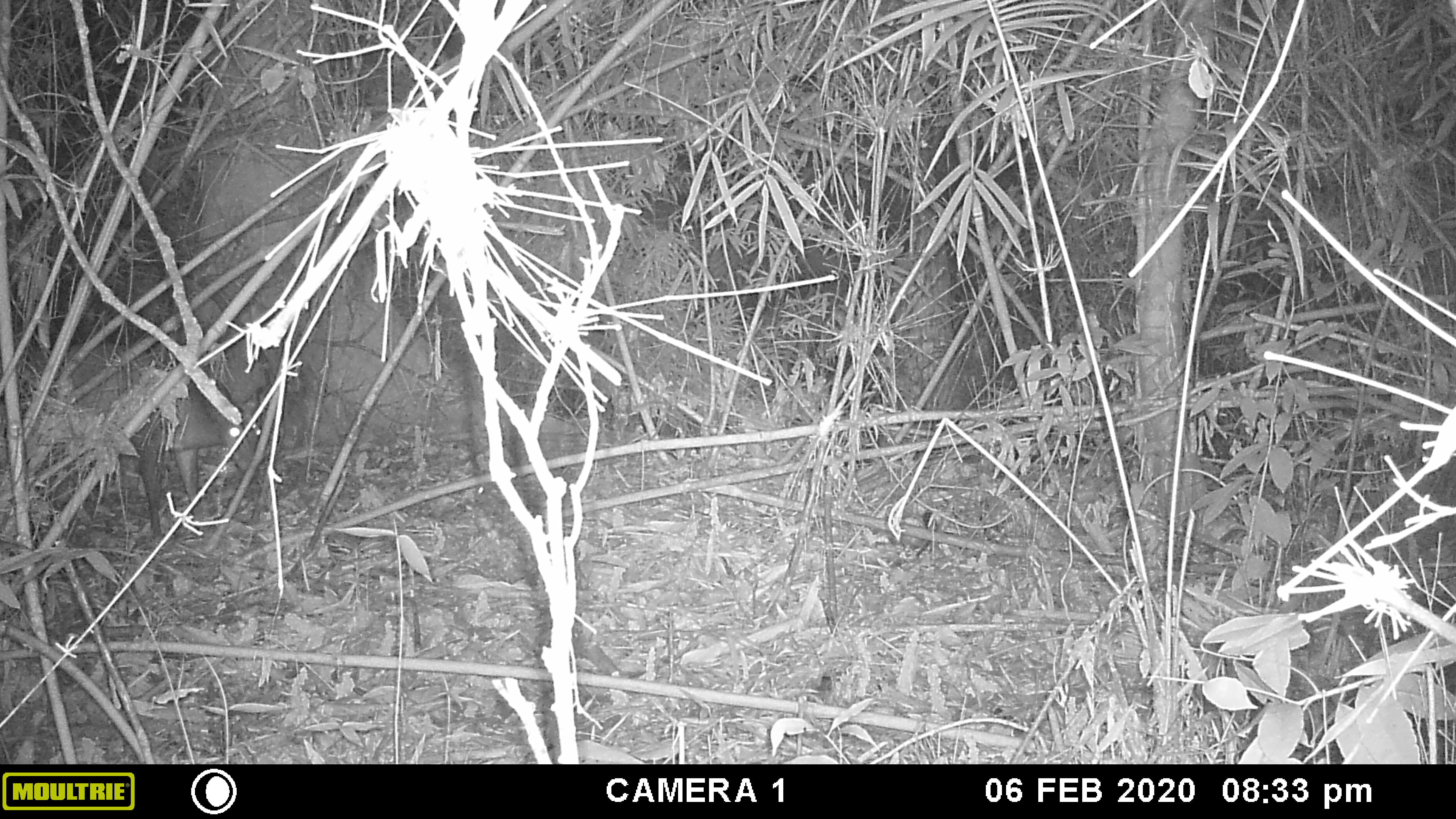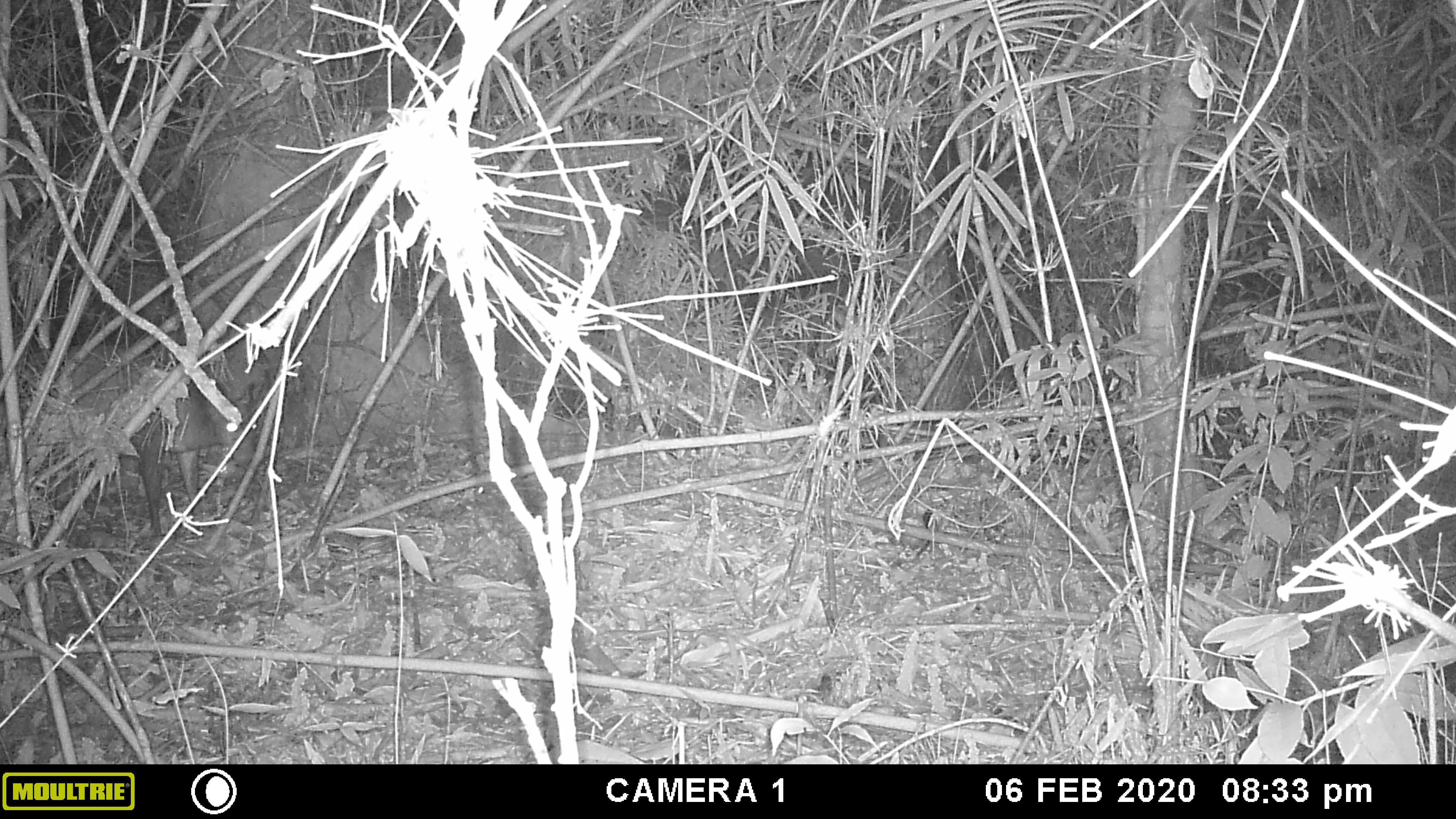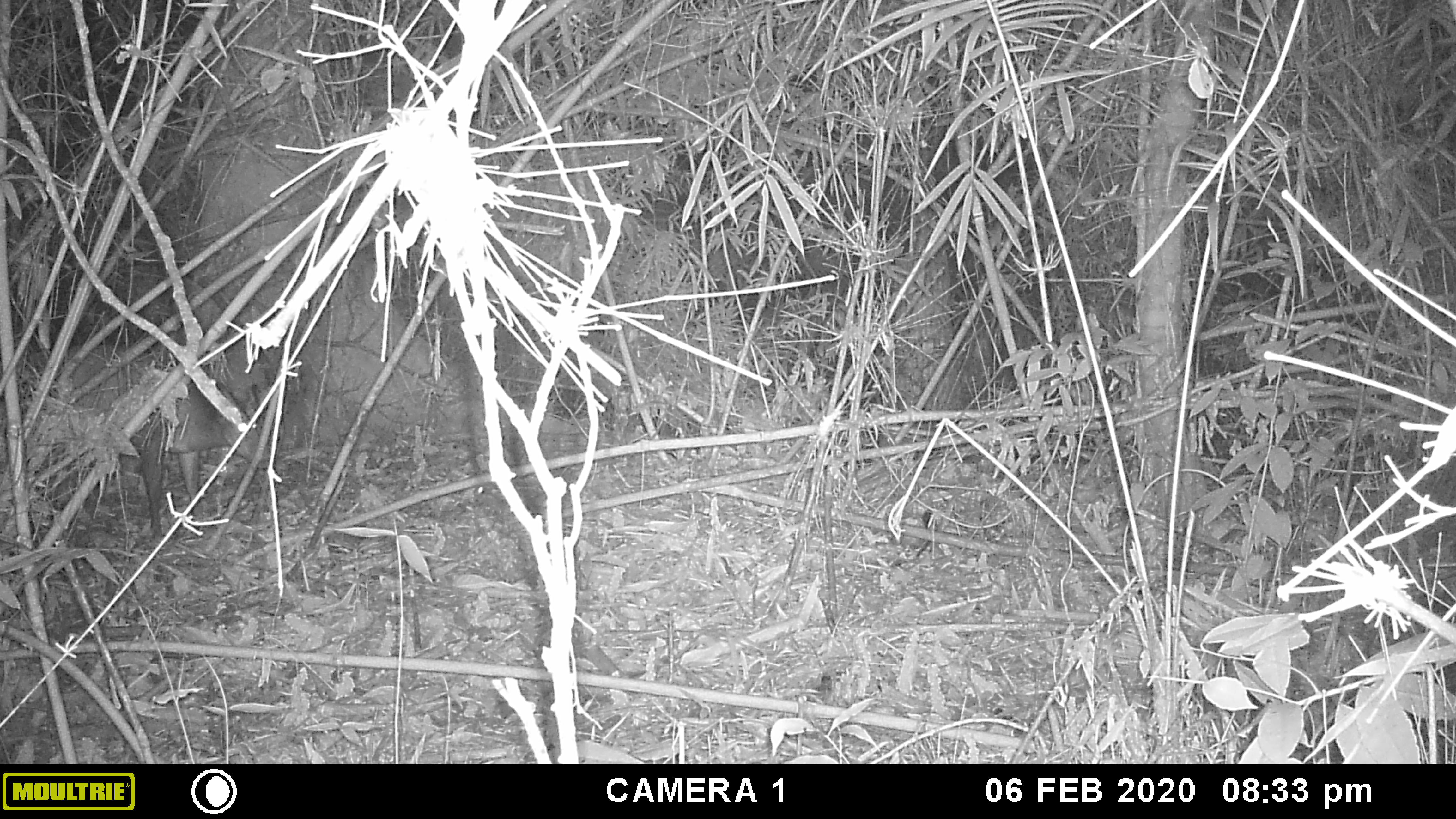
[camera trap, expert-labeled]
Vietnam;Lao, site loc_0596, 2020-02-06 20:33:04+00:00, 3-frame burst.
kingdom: Animalia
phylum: Chordata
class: Mammalia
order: Artiodactyla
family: Cervidae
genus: Muntiacus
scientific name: Muntiacus rooseveltorum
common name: roosevelt's muntjac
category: roosevelts muntjac group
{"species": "roosevelts muntjac group (roosevelt's muntjac) (Muntiacus rooseveltorum)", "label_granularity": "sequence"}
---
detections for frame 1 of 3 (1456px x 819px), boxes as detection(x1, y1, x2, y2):
roosevelts muntjac group: detection(23, 343, 261, 537)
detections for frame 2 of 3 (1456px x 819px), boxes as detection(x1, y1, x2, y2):
roosevelts muntjac group: detection(19, 344, 258, 536)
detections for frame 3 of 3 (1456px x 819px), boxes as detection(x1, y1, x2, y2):
roosevelts muntjac group: detection(12, 347, 270, 542)